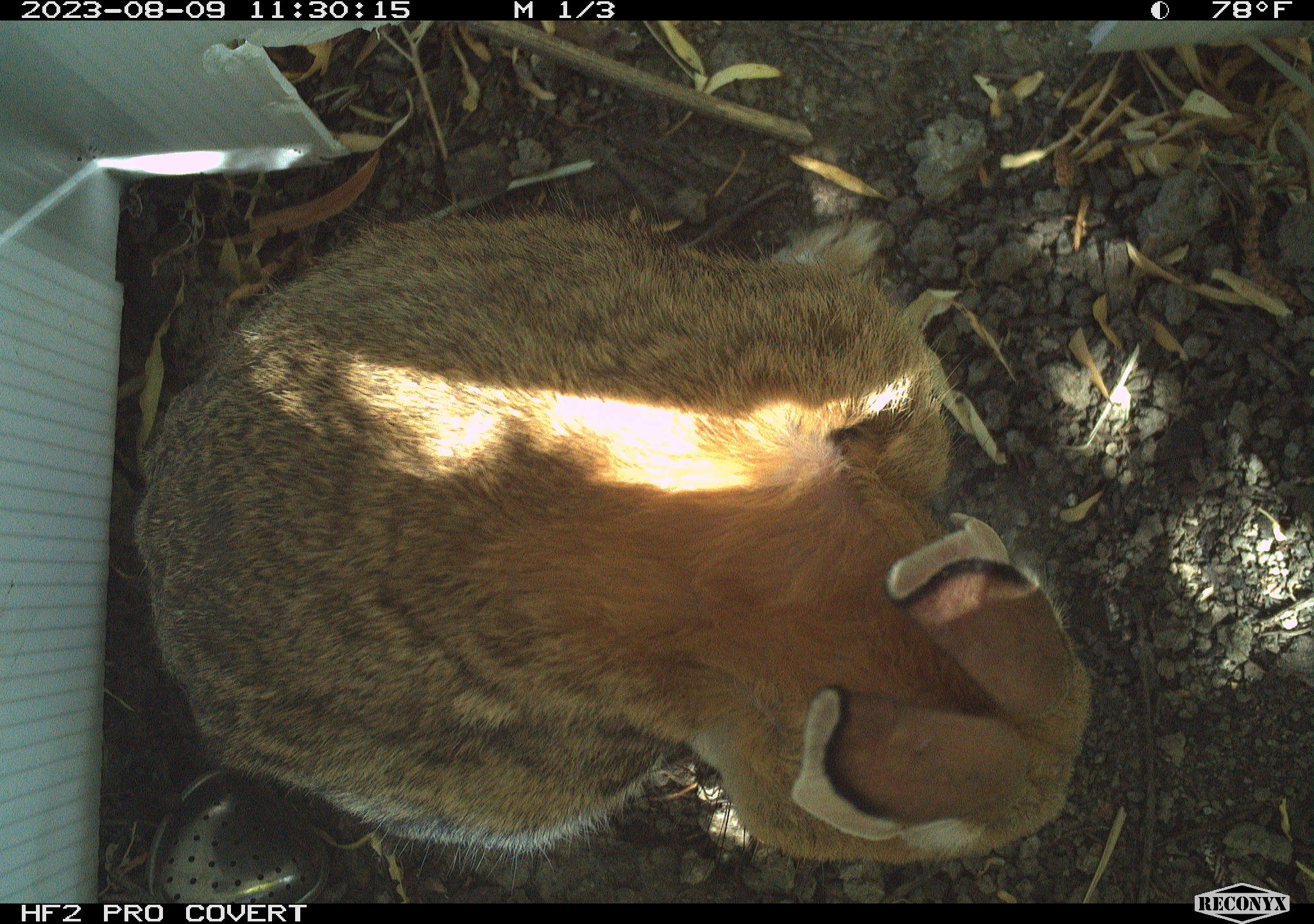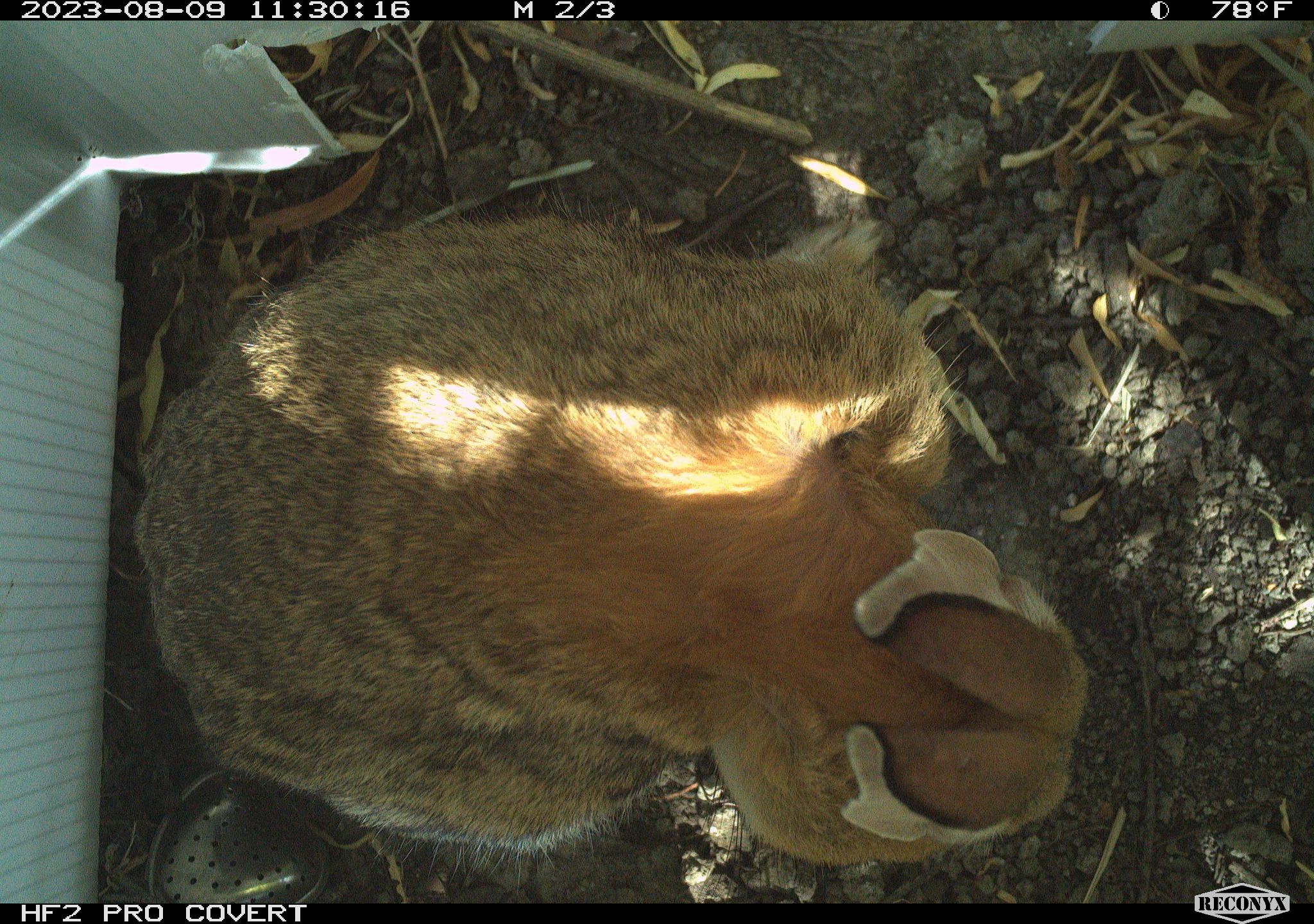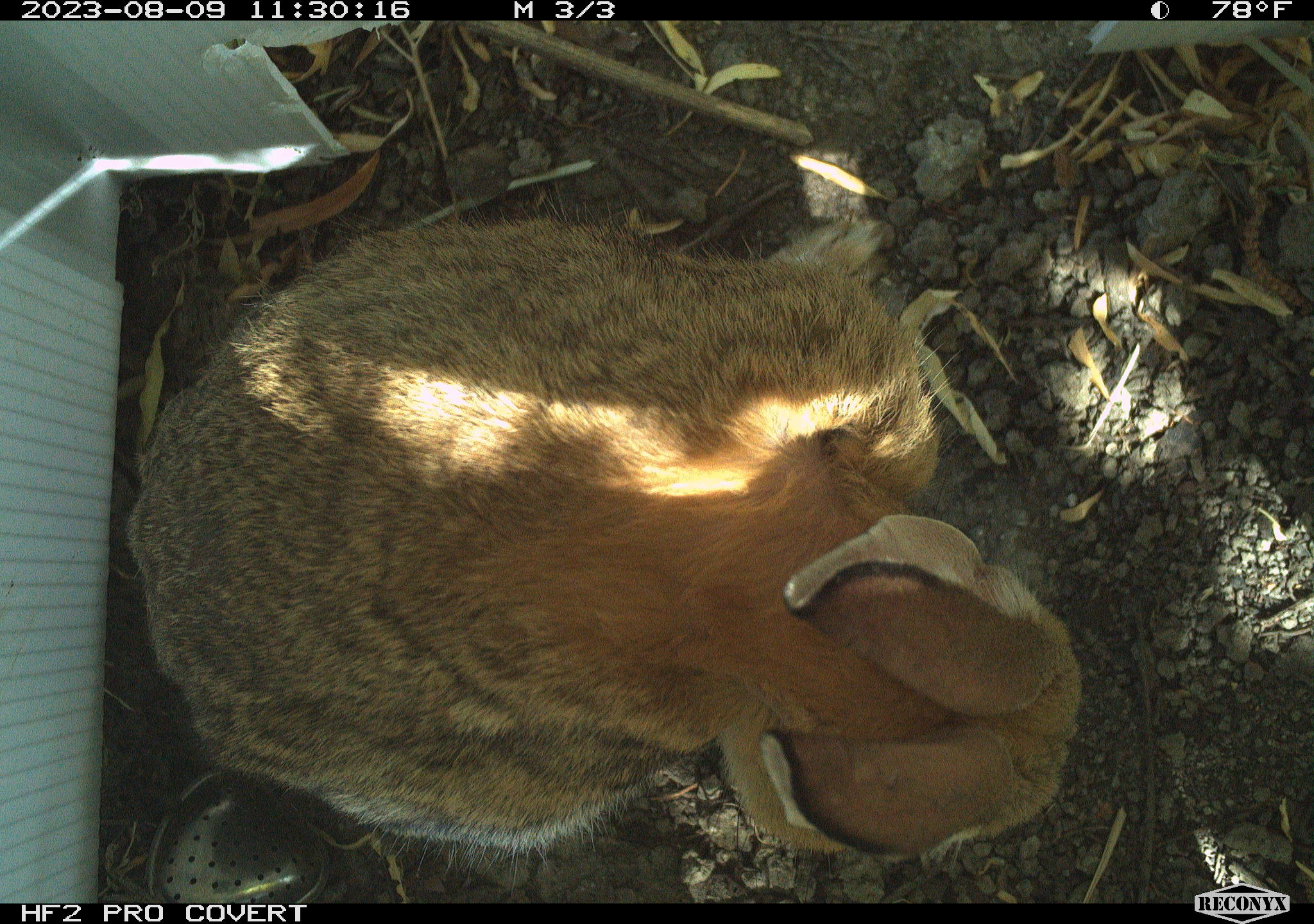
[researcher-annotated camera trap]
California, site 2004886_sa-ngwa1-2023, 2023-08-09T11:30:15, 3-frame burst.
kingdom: Animalia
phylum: Chordata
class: Mammalia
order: Lagomorpha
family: Leporidae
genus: Sylvilagus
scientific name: Sylvilagus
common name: cottontail rabbits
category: sylvilagus species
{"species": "sylvilagus species (cottontail rabbits) (Sylvilagus)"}